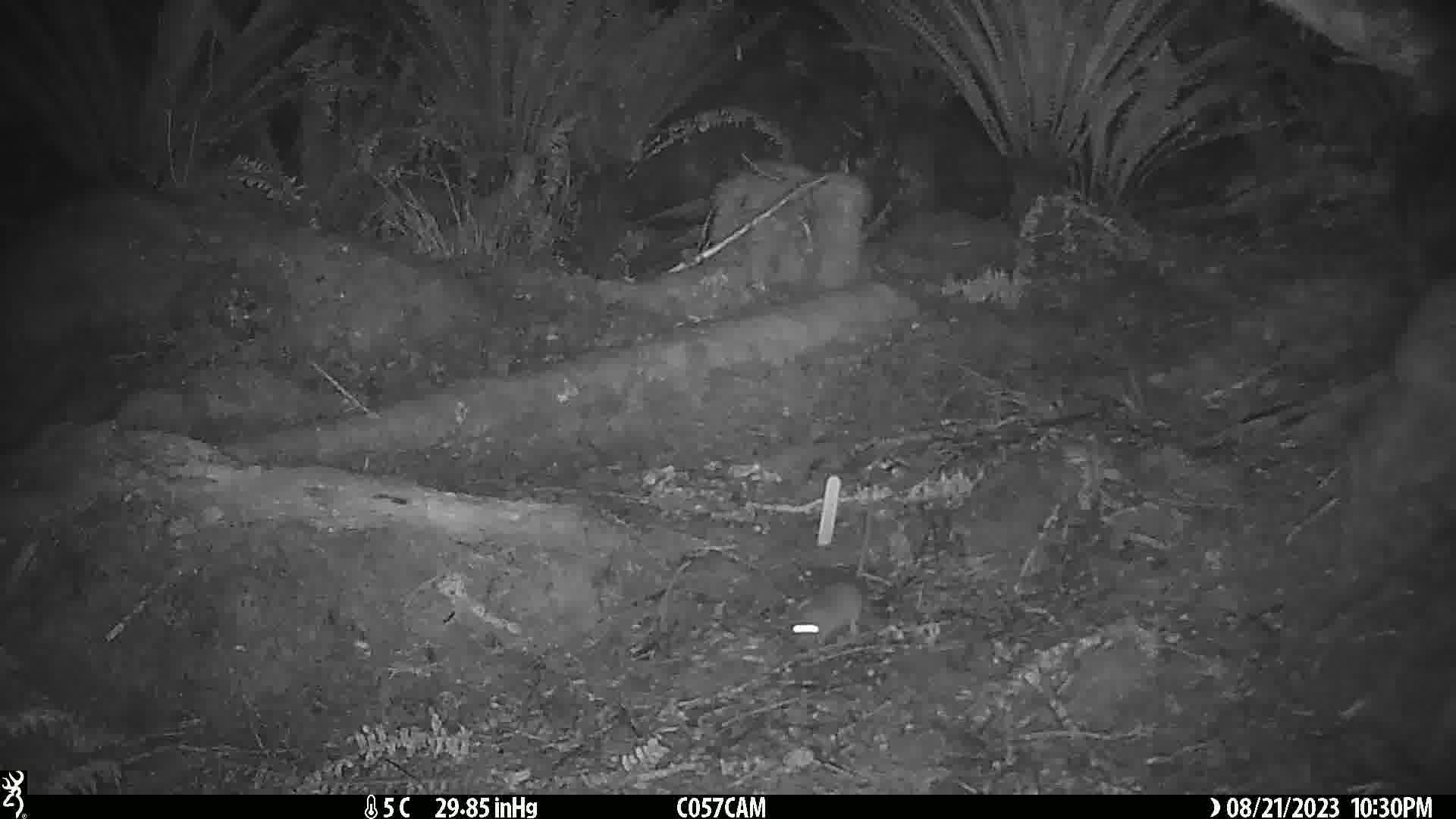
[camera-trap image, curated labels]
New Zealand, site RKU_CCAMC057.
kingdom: Animalia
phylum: Chordata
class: Mammalia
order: Rodentia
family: Muridae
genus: Rattus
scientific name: Rattus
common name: rat